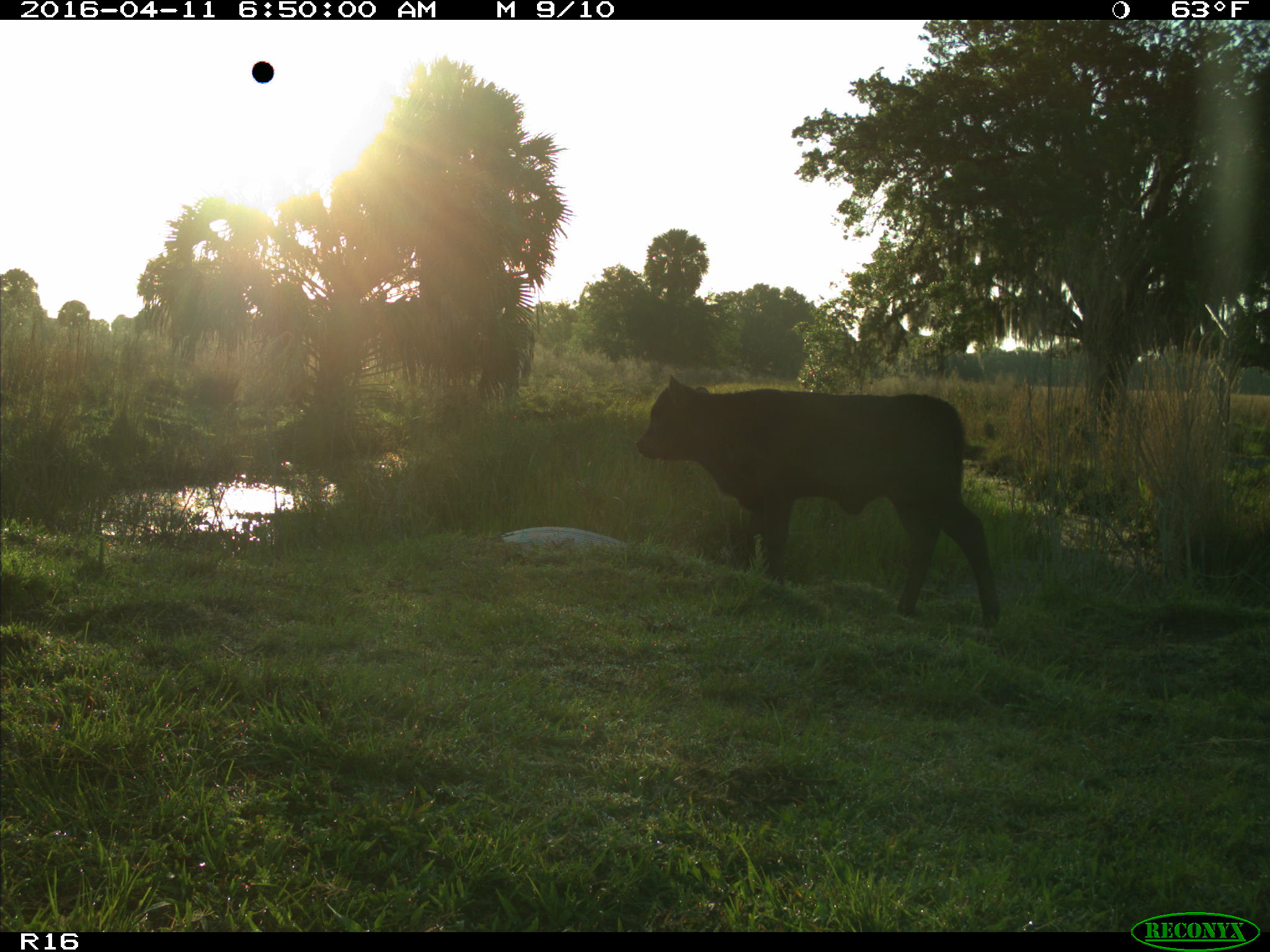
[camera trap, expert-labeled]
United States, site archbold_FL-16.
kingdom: Animalia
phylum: Chordata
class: Mammalia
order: Artiodactyla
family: Bovidae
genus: Bos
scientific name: Bos taurus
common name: domestic cow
Bos taurus (domestic cow).